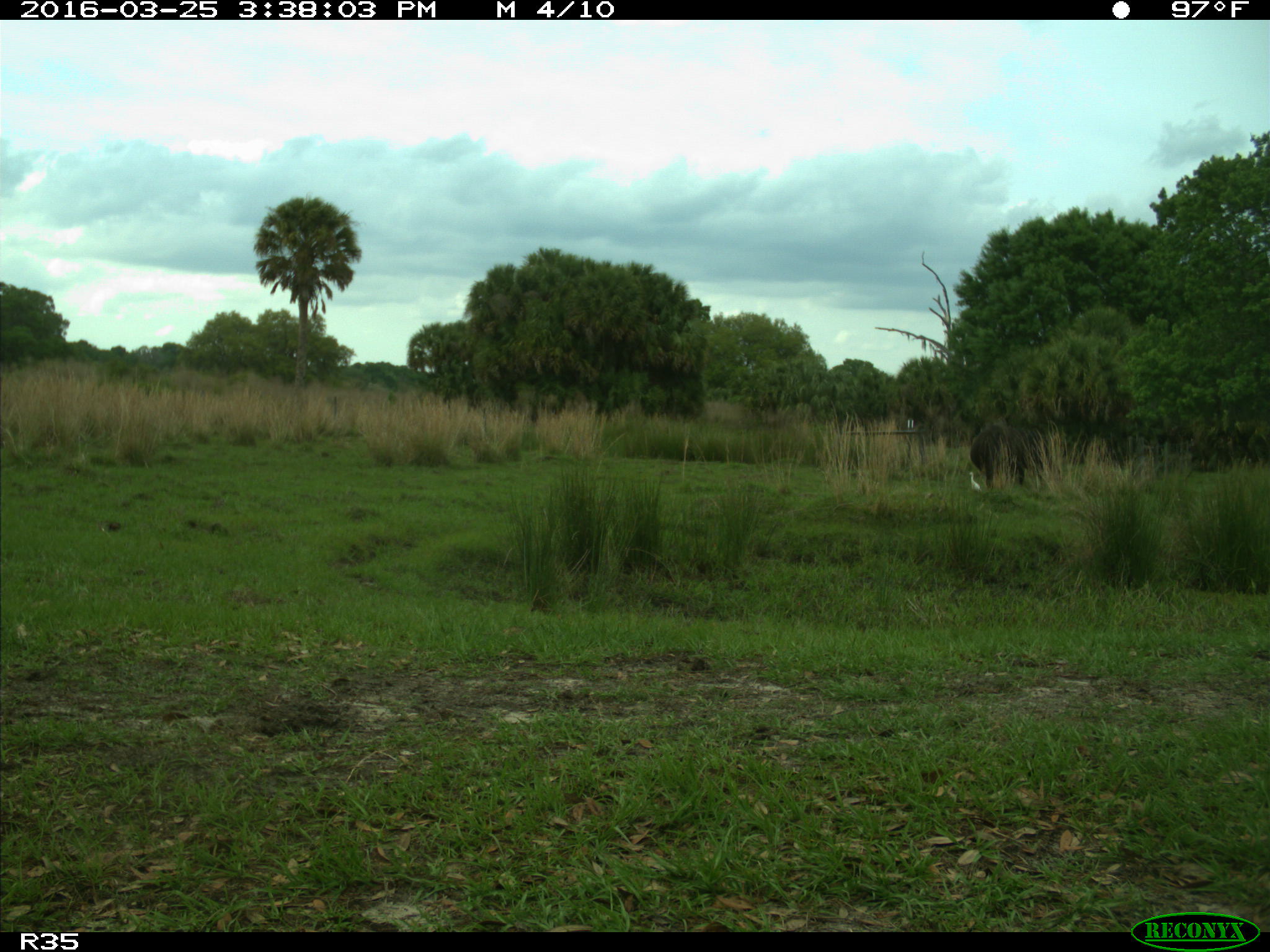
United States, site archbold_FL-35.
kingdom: Animalia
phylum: Chordata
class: Mammalia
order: Artiodactyla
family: Bovidae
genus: Bos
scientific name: Bos taurus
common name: domestic cow